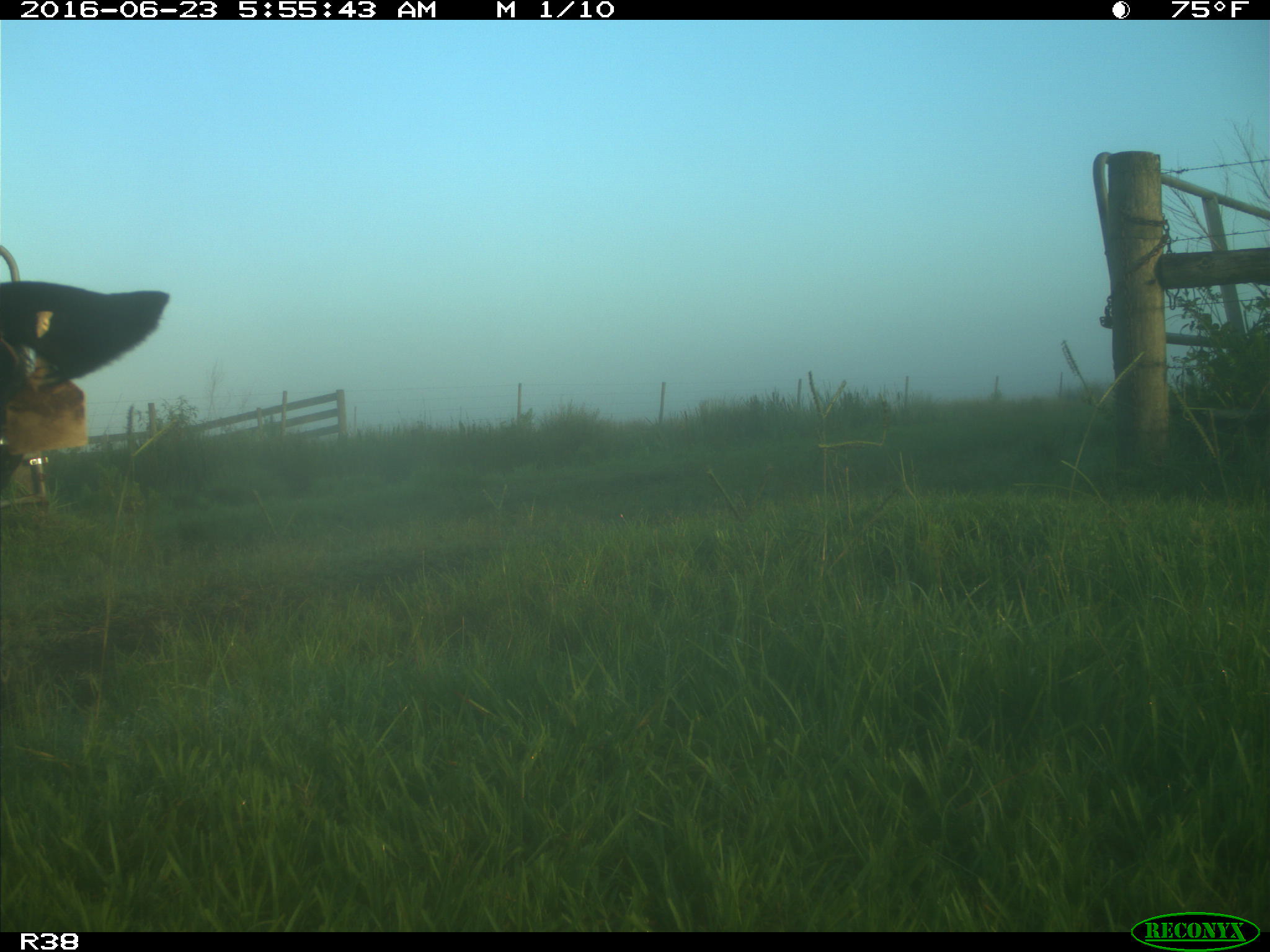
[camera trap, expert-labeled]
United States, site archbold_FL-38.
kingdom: Animalia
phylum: Chordata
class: Mammalia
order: Artiodactyla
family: Bovidae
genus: Bos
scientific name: Bos taurus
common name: domestic cow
Bos taurus (domestic cow).